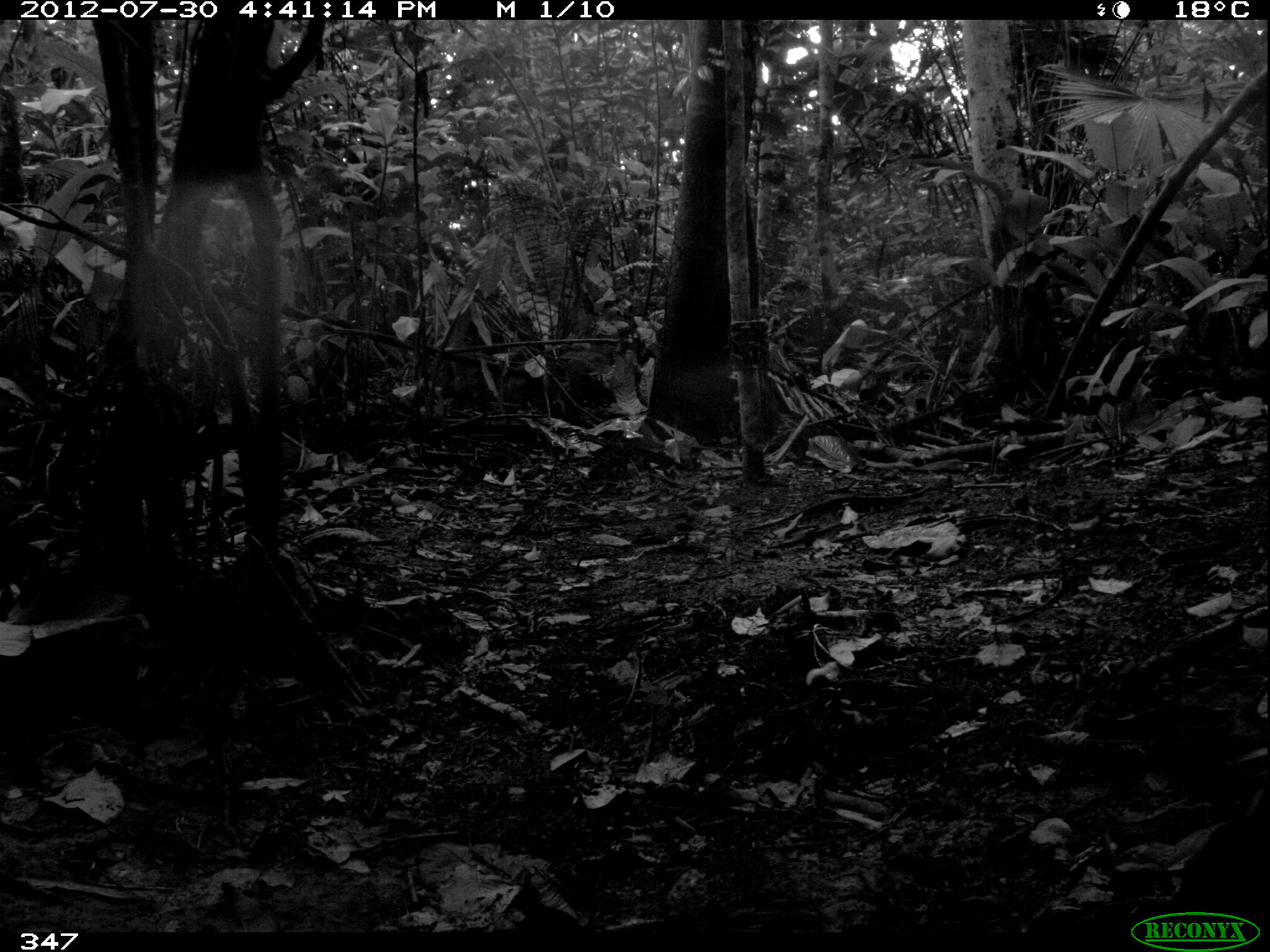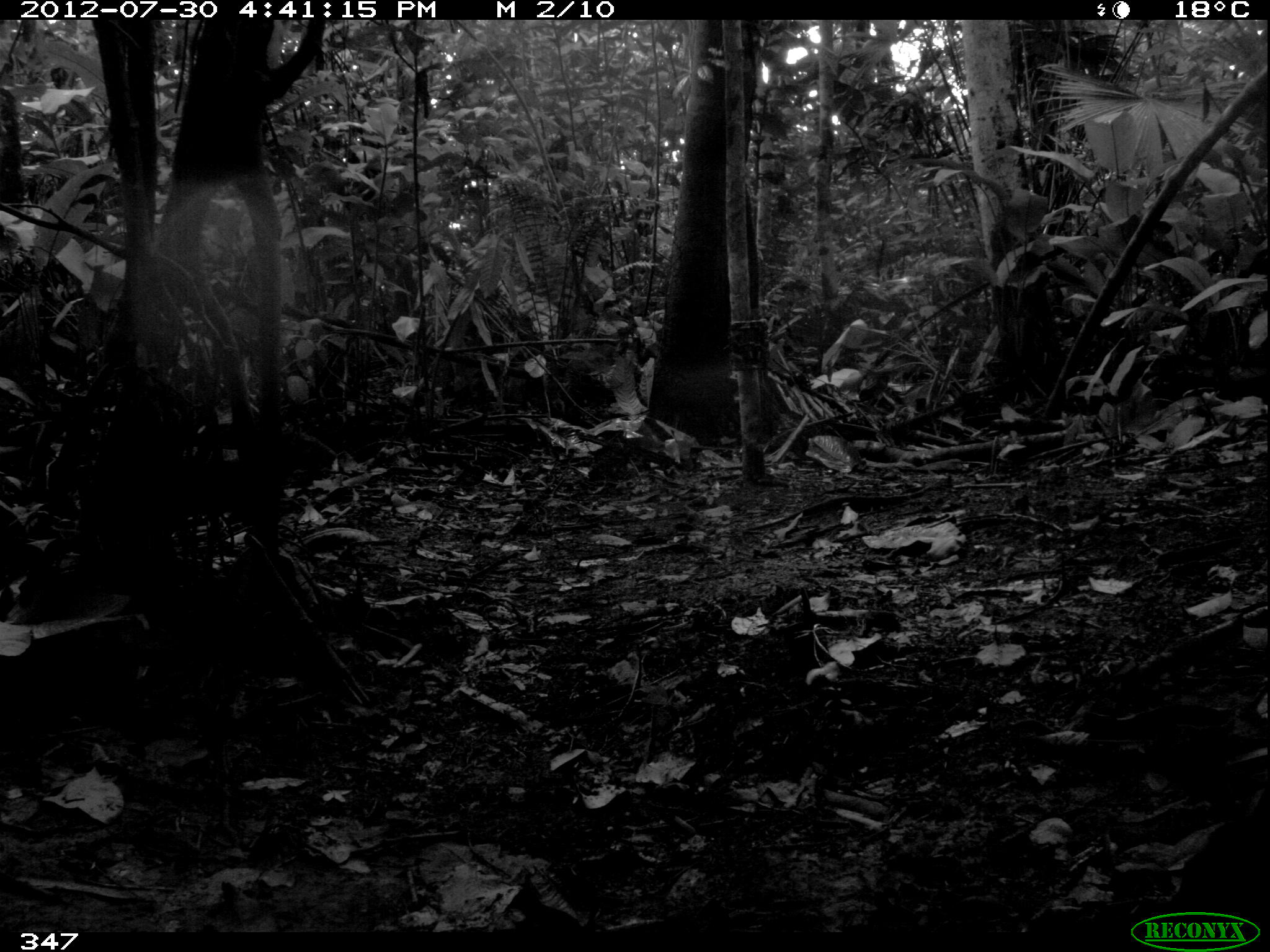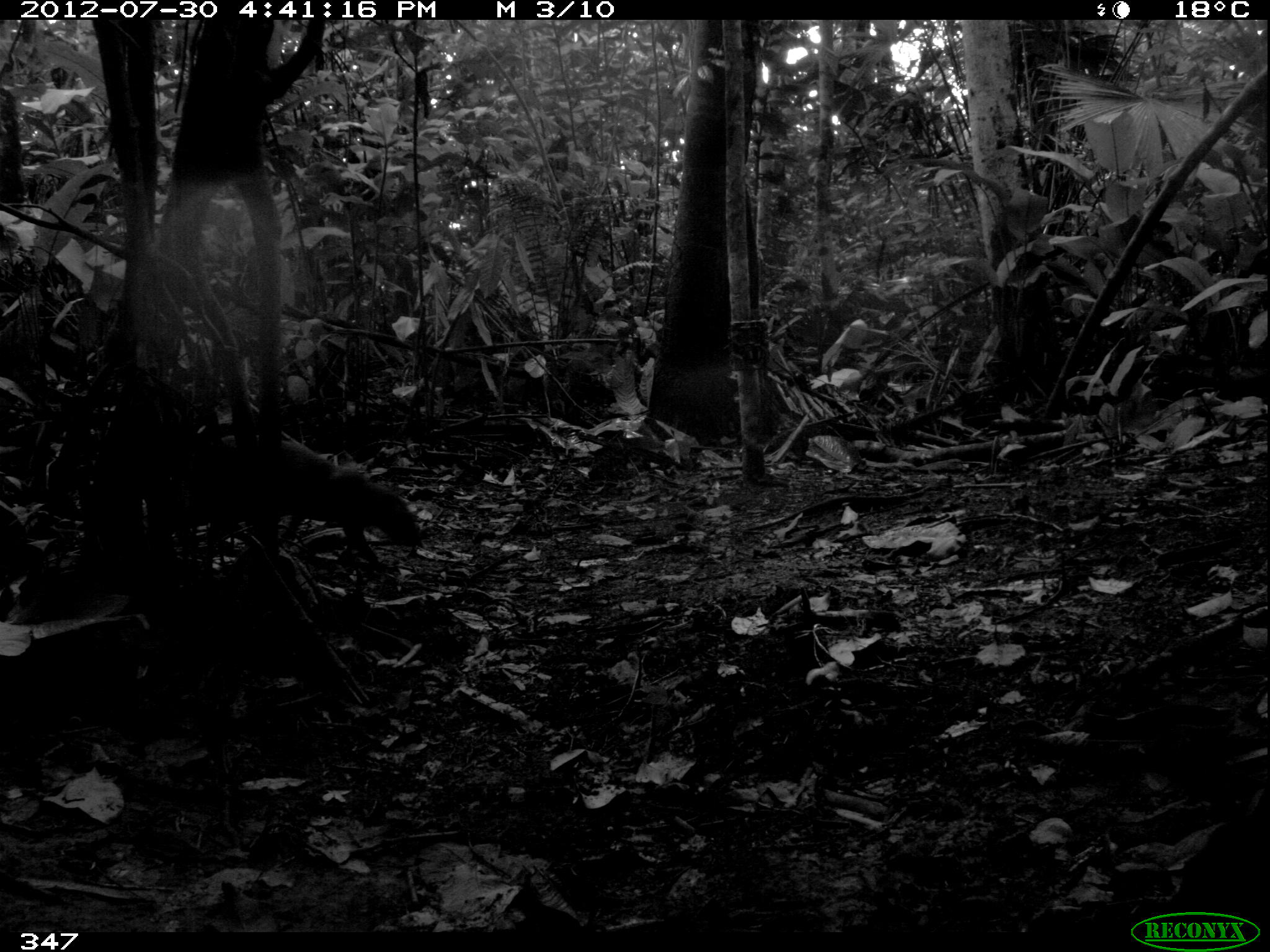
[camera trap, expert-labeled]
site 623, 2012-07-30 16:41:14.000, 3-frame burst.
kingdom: Animalia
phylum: Chordata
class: Mammalia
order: Rodentia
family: Dasyproctidae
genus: Dasyprocta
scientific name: Dasyprocta punctata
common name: central american agouti